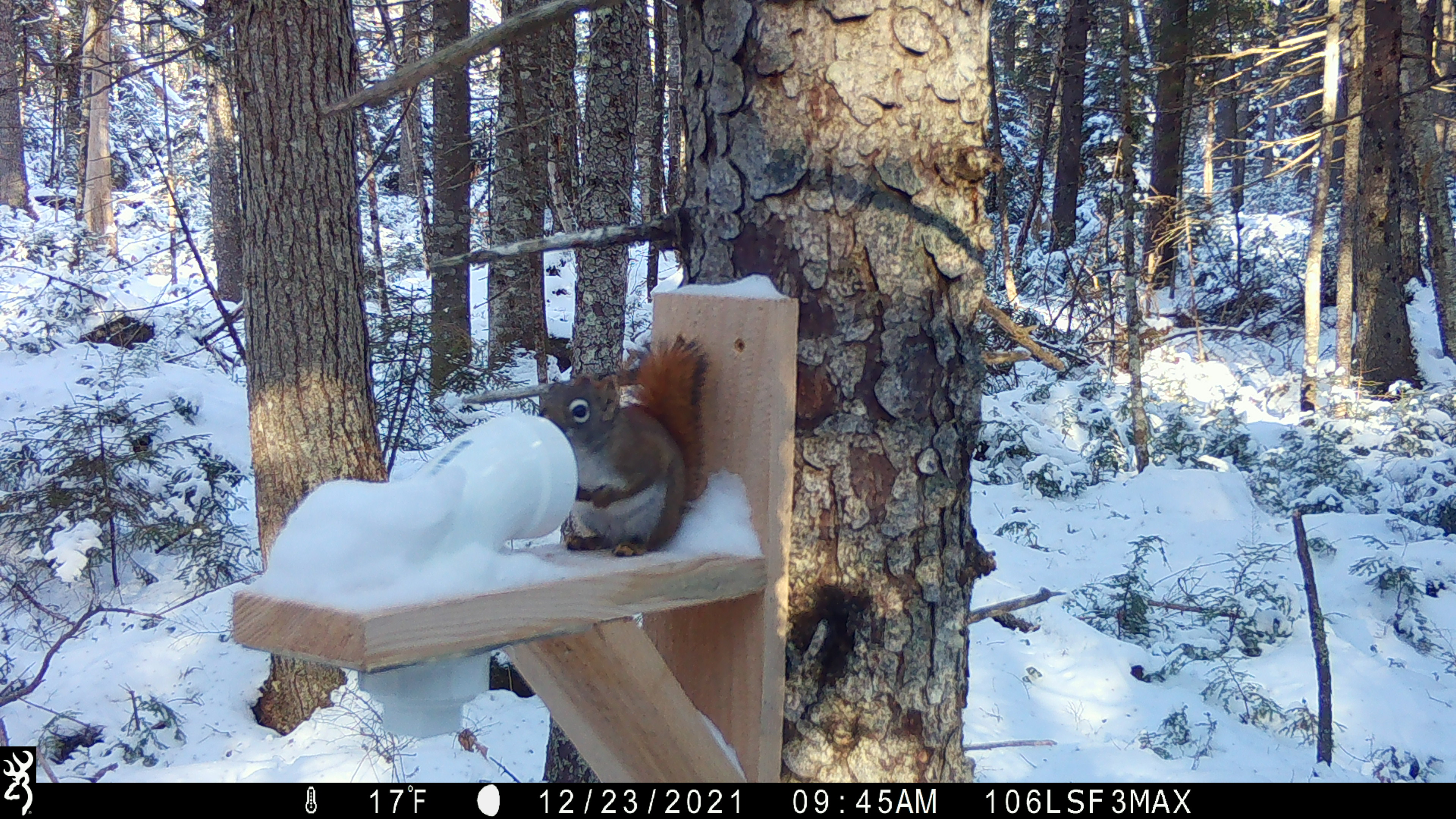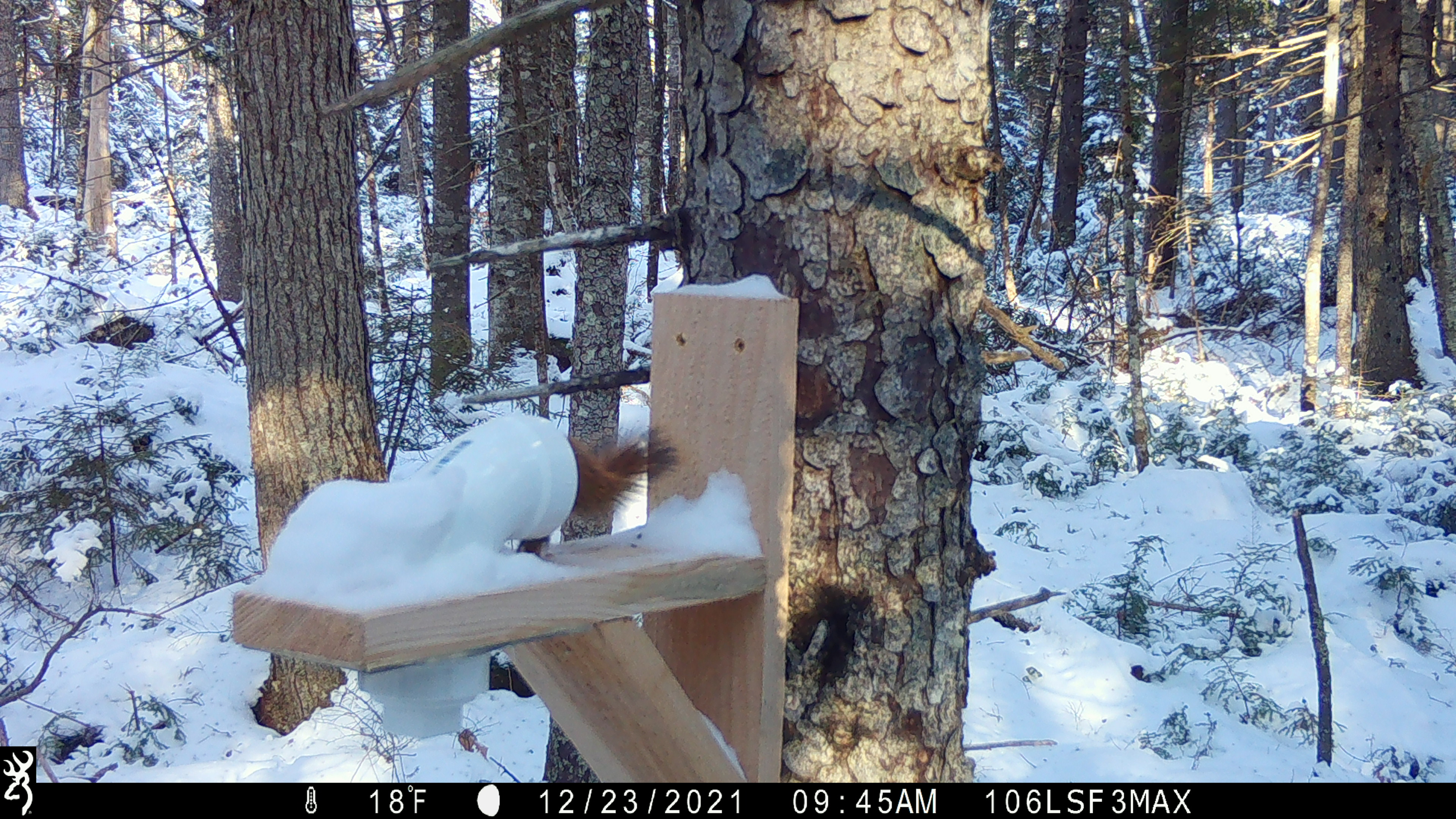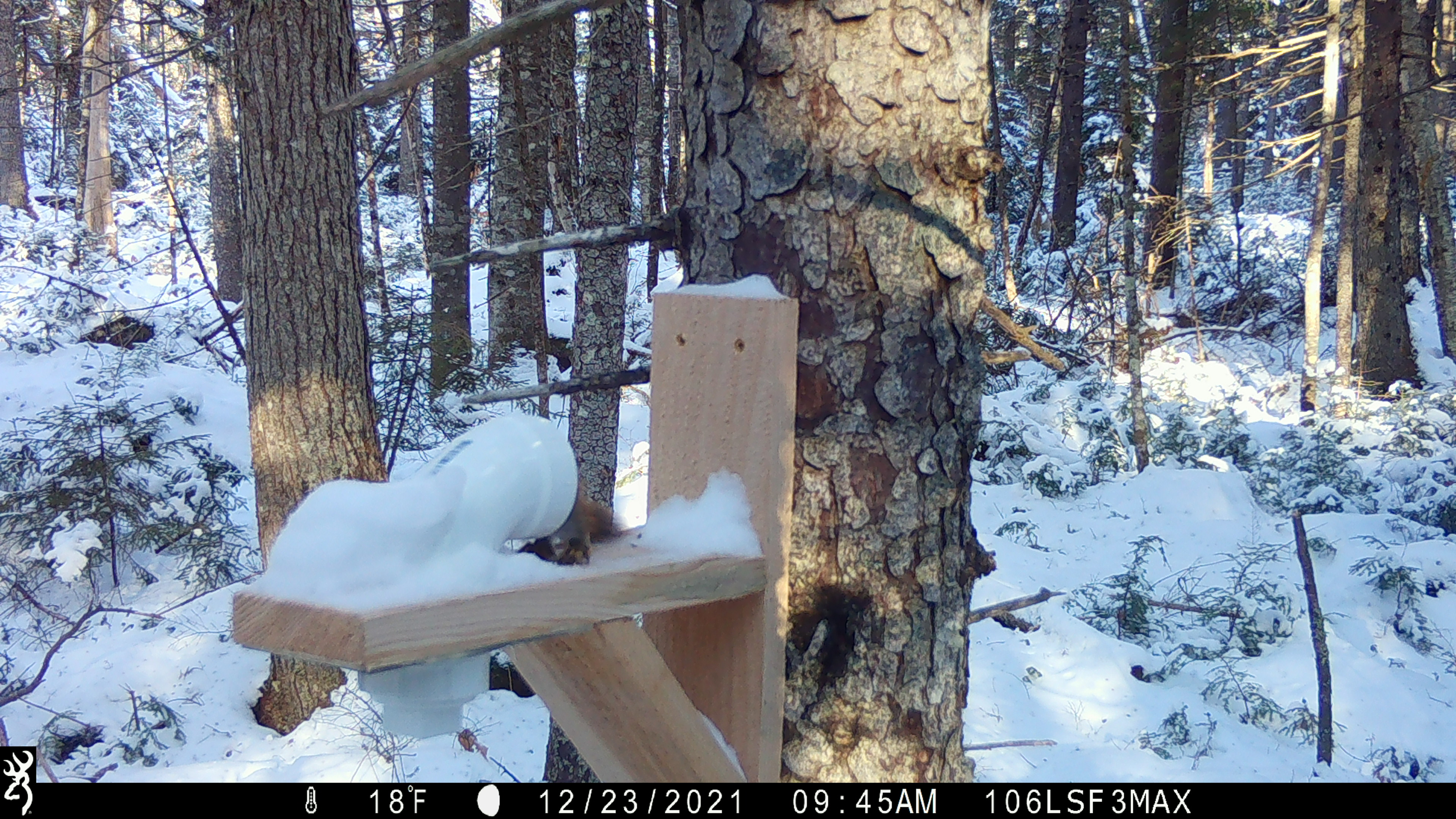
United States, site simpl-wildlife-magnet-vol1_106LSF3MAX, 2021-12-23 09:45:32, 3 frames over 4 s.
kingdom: Animalia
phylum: Chordata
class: Mammalia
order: Rodentia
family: Sciuridae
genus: Tamiasciurus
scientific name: Tamiasciurus hudsonicus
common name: red squirrel